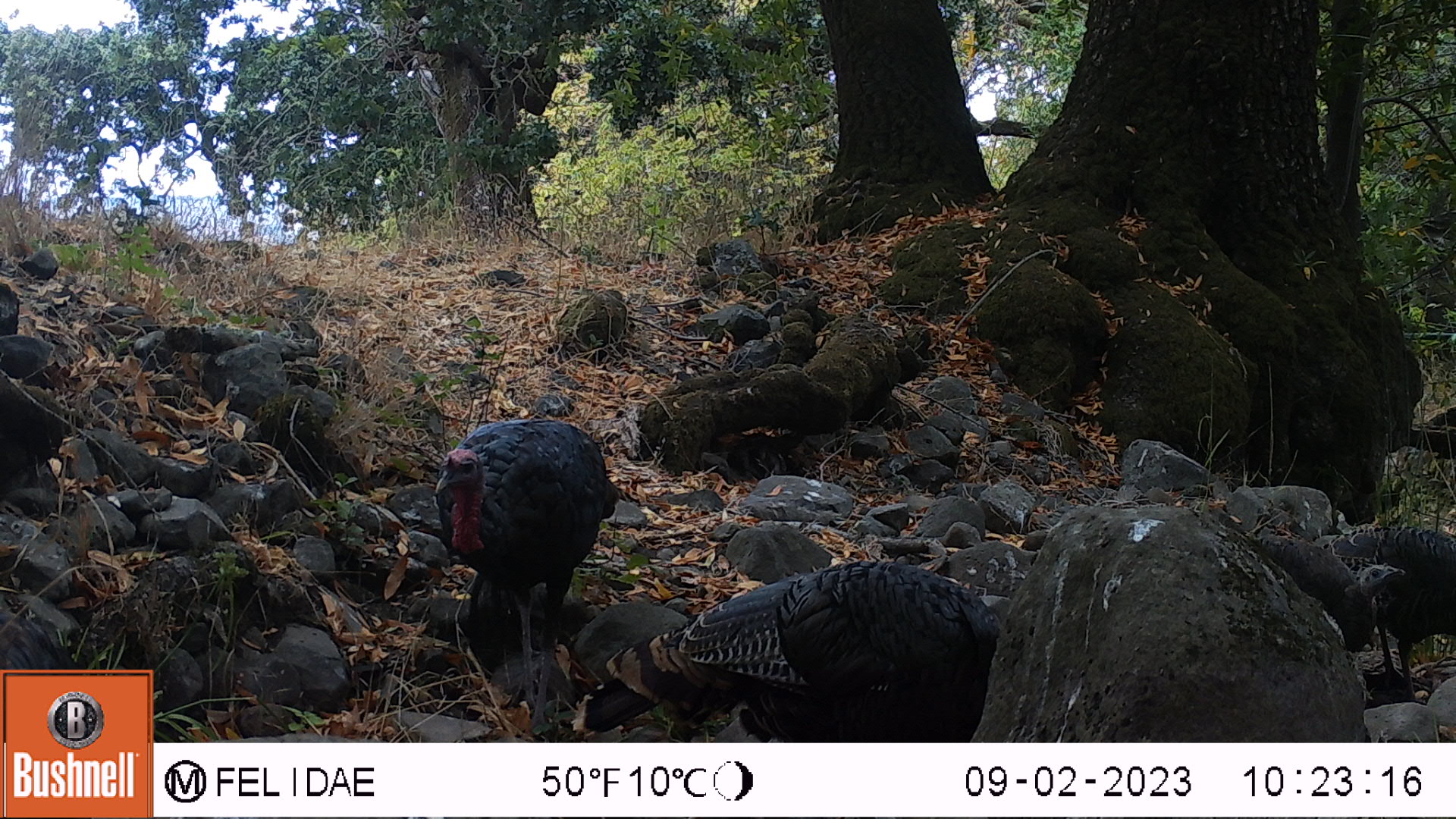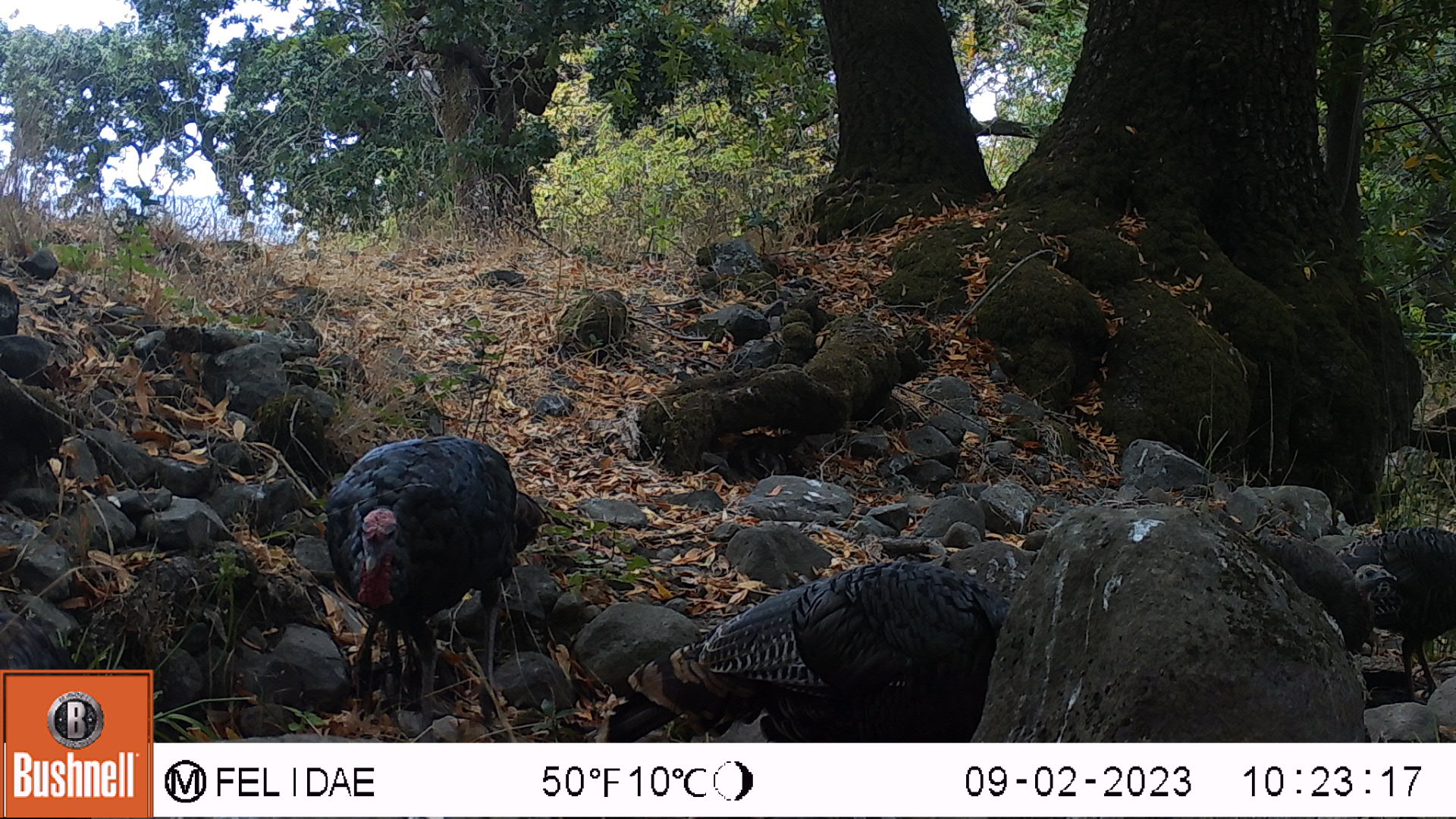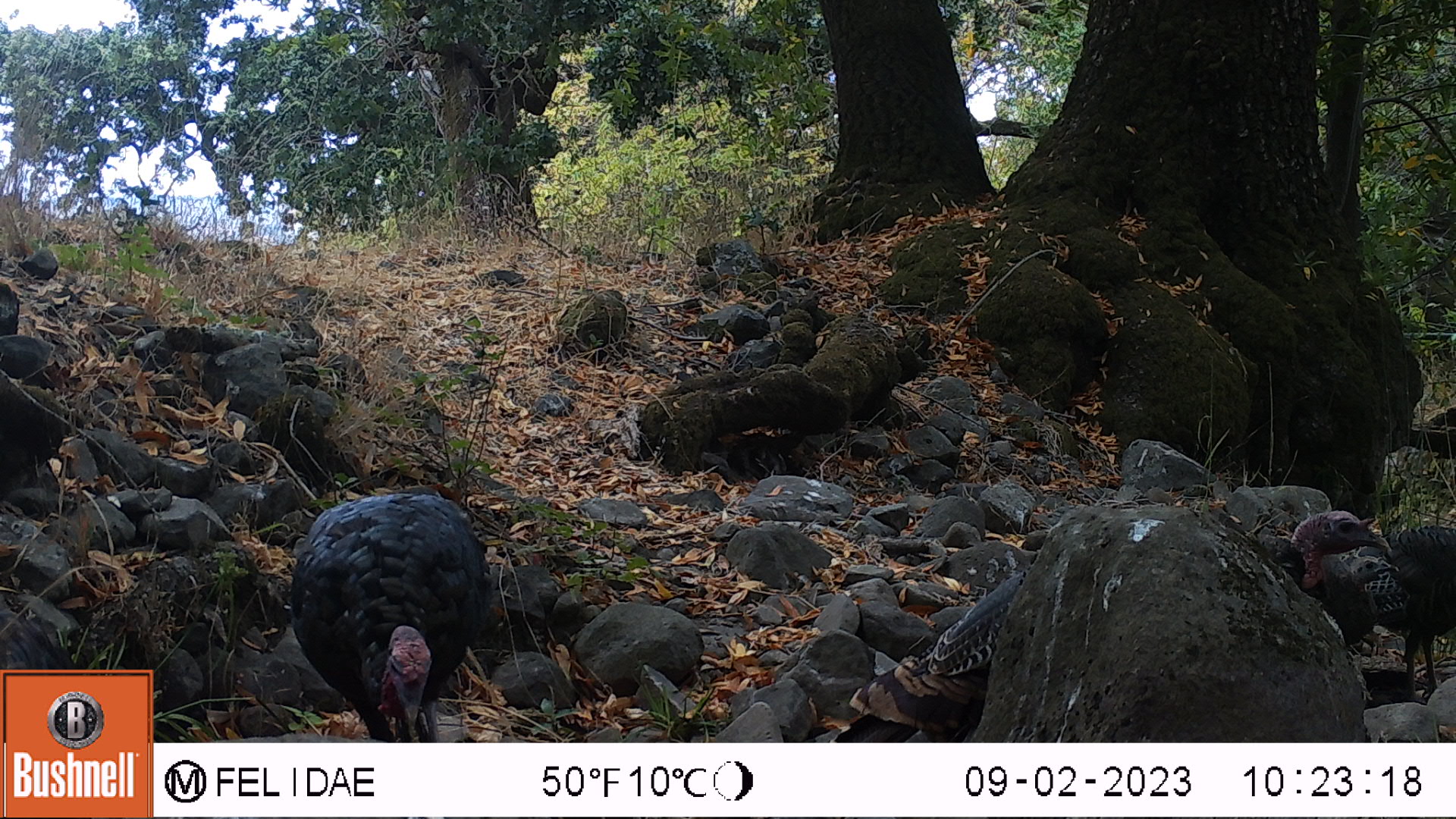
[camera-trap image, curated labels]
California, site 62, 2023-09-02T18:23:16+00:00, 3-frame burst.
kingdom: Animalia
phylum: Chordata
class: Aves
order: Galliformes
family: Phasianidae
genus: Meleagris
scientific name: Meleagris gallopavo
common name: turkey